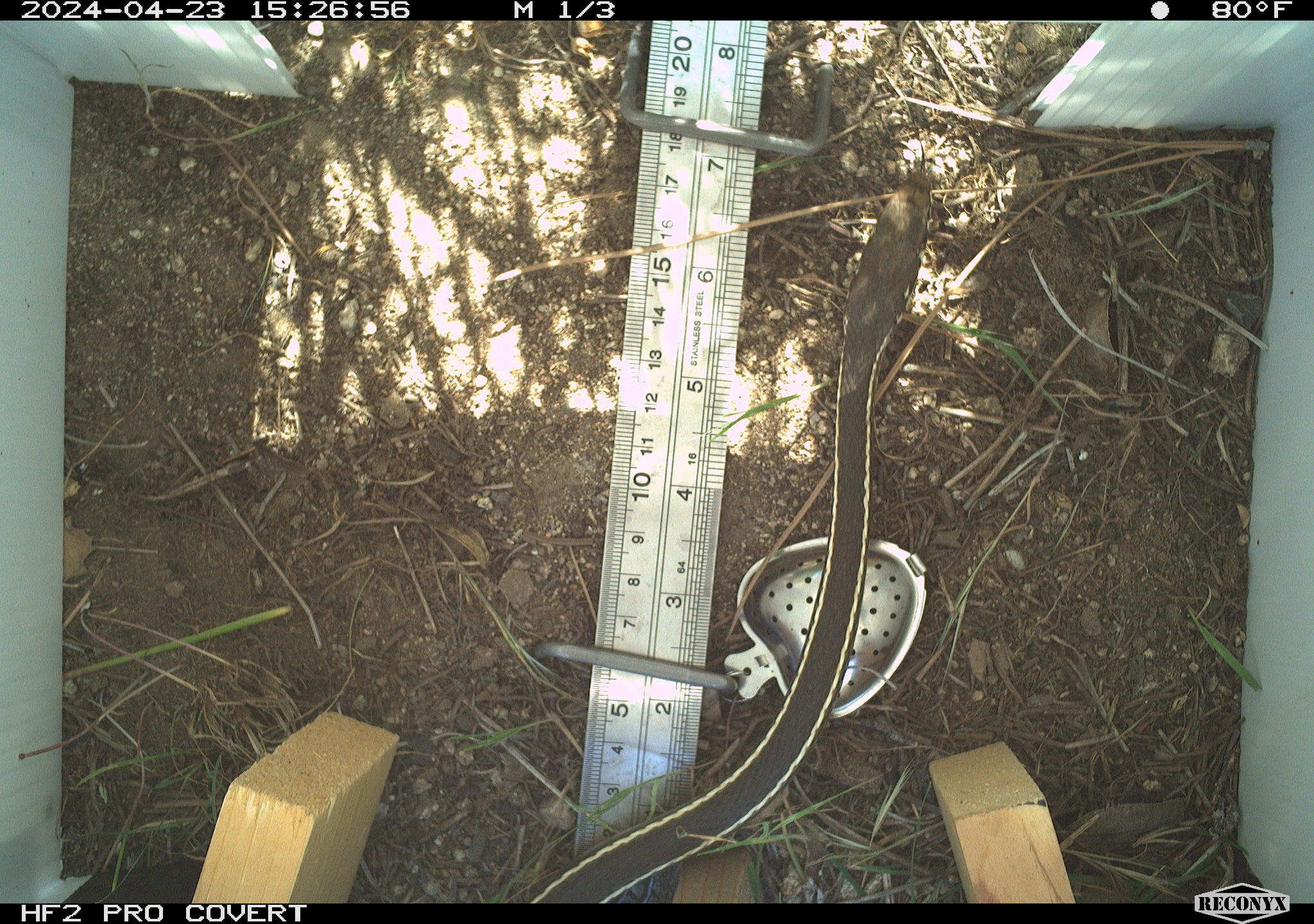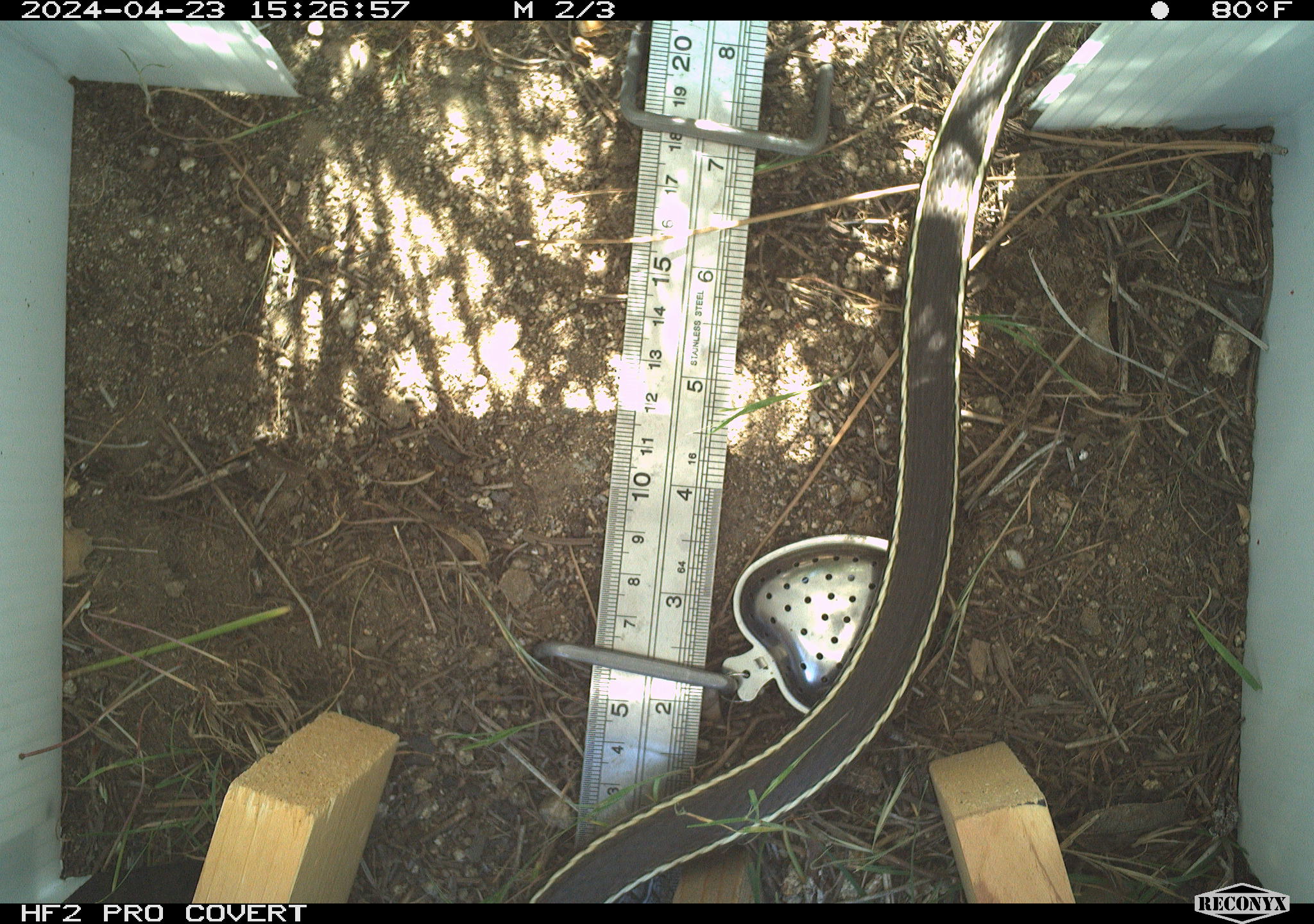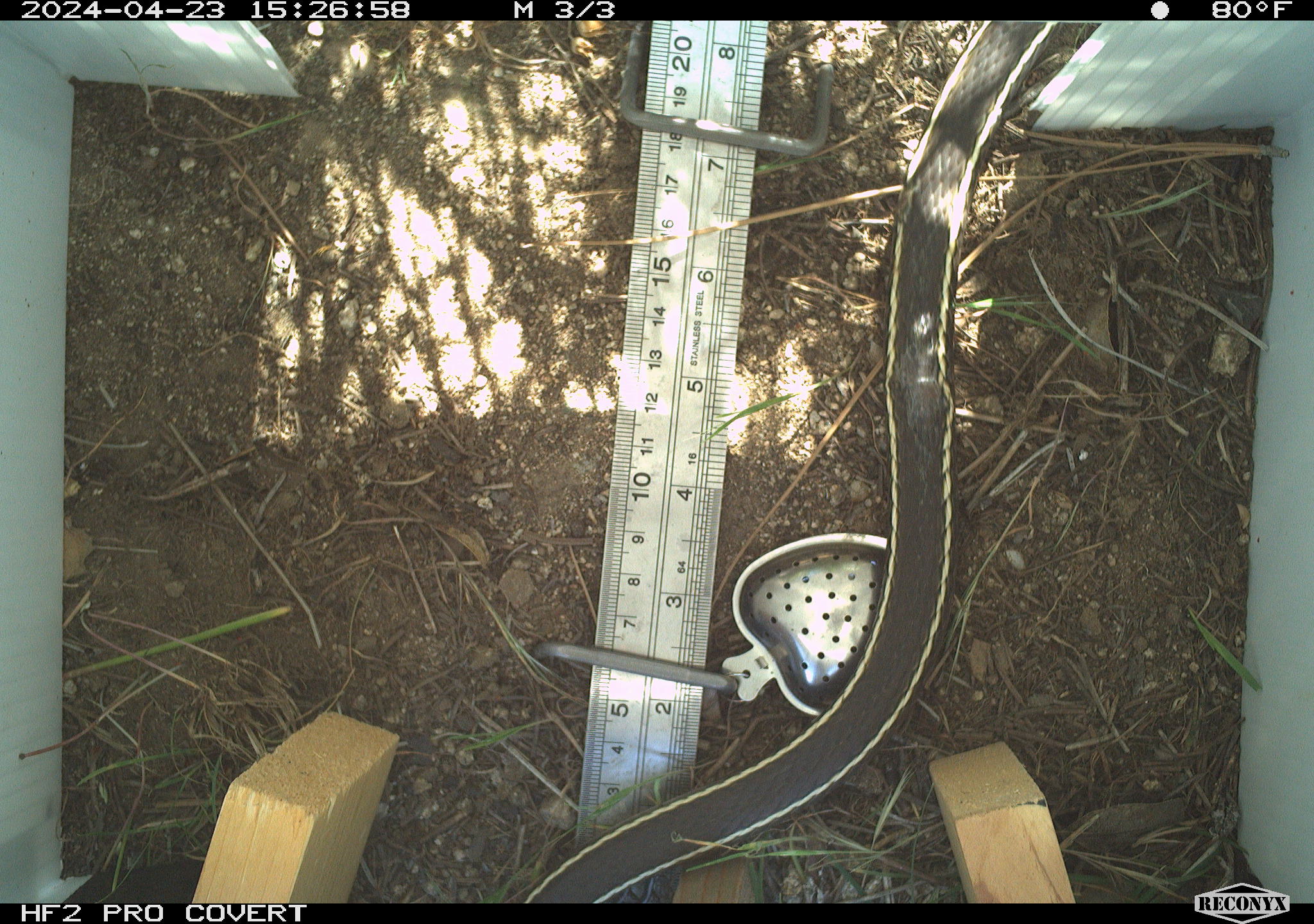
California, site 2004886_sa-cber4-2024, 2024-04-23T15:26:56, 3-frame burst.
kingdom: Animalia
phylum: Chordata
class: Reptilia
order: Squamata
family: Colubridae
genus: Masticophis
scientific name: Masticophis lateralis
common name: striped racer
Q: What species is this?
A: Striped racer (Masticophis lateralis).